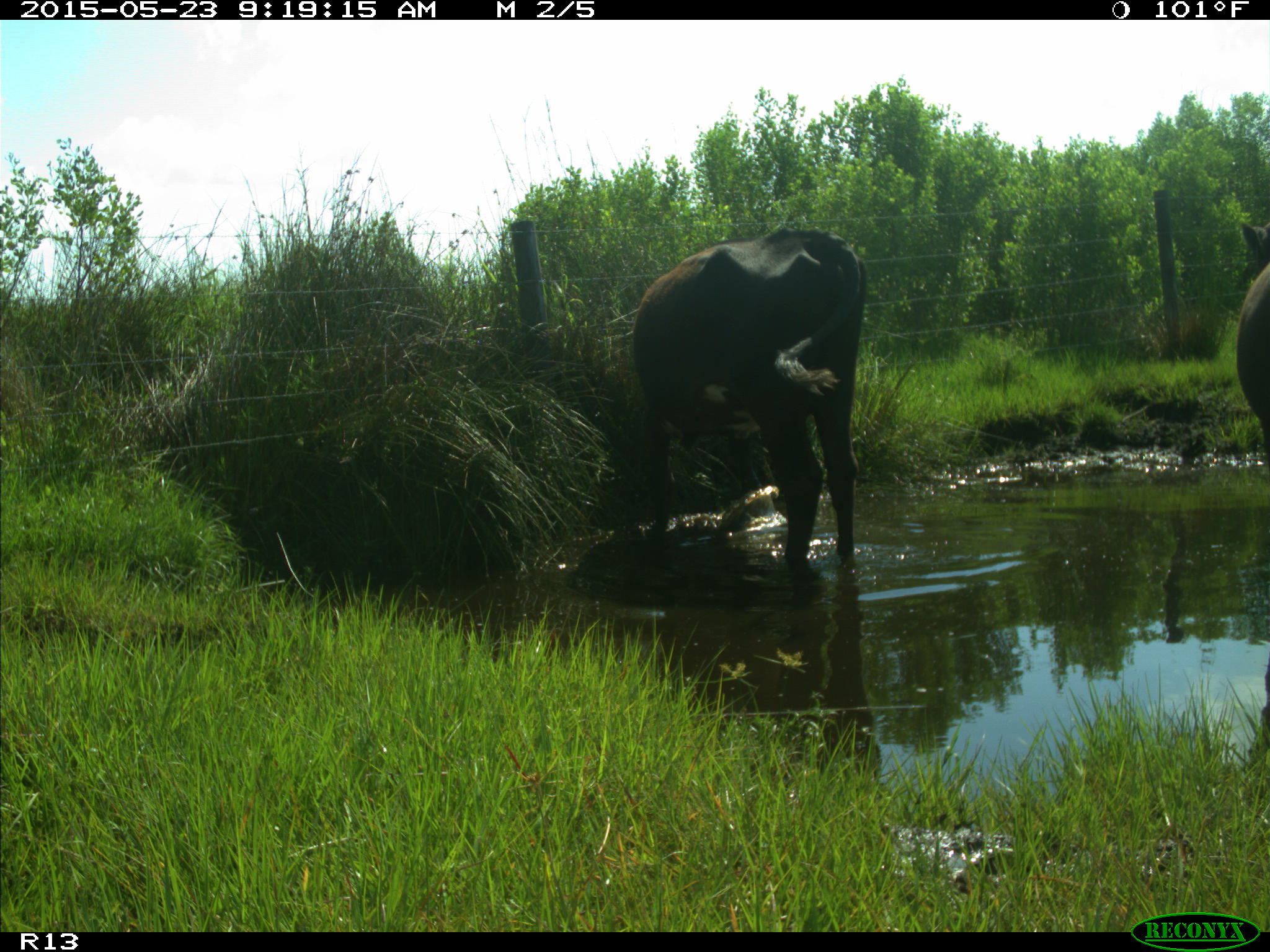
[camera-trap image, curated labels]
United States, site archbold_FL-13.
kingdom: Animalia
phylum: Chordata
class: Mammalia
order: Artiodactyla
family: Bovidae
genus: Bos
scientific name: Bos taurus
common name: domestic cow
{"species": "Bos taurus (domestic cow)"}